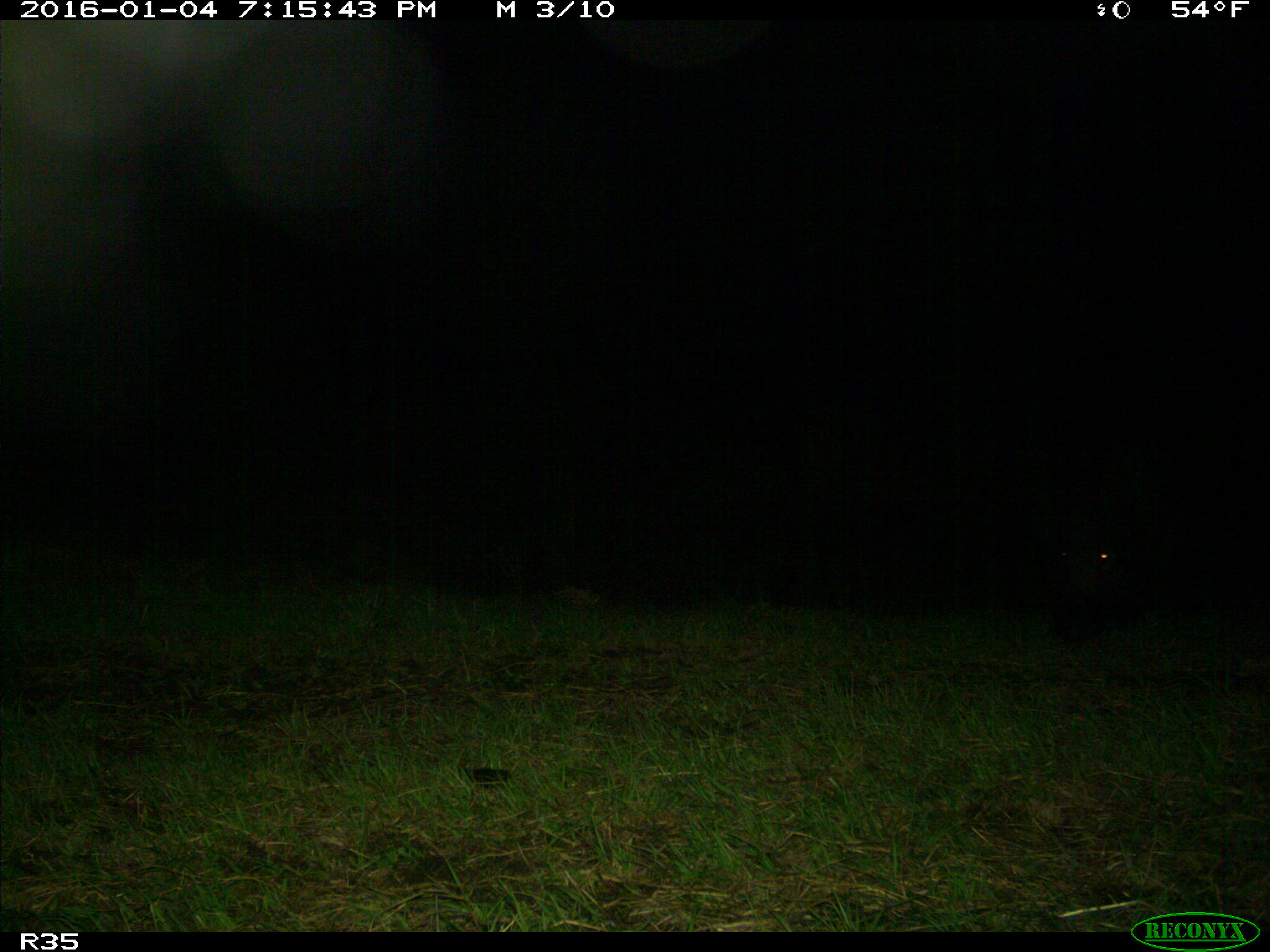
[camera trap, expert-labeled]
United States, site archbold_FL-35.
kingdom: Animalia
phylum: Chordata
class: Mammalia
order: Artiodactyla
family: Suidae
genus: Sus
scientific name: Sus scrofa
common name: wild boar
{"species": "Sus scrofa (wild boar)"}